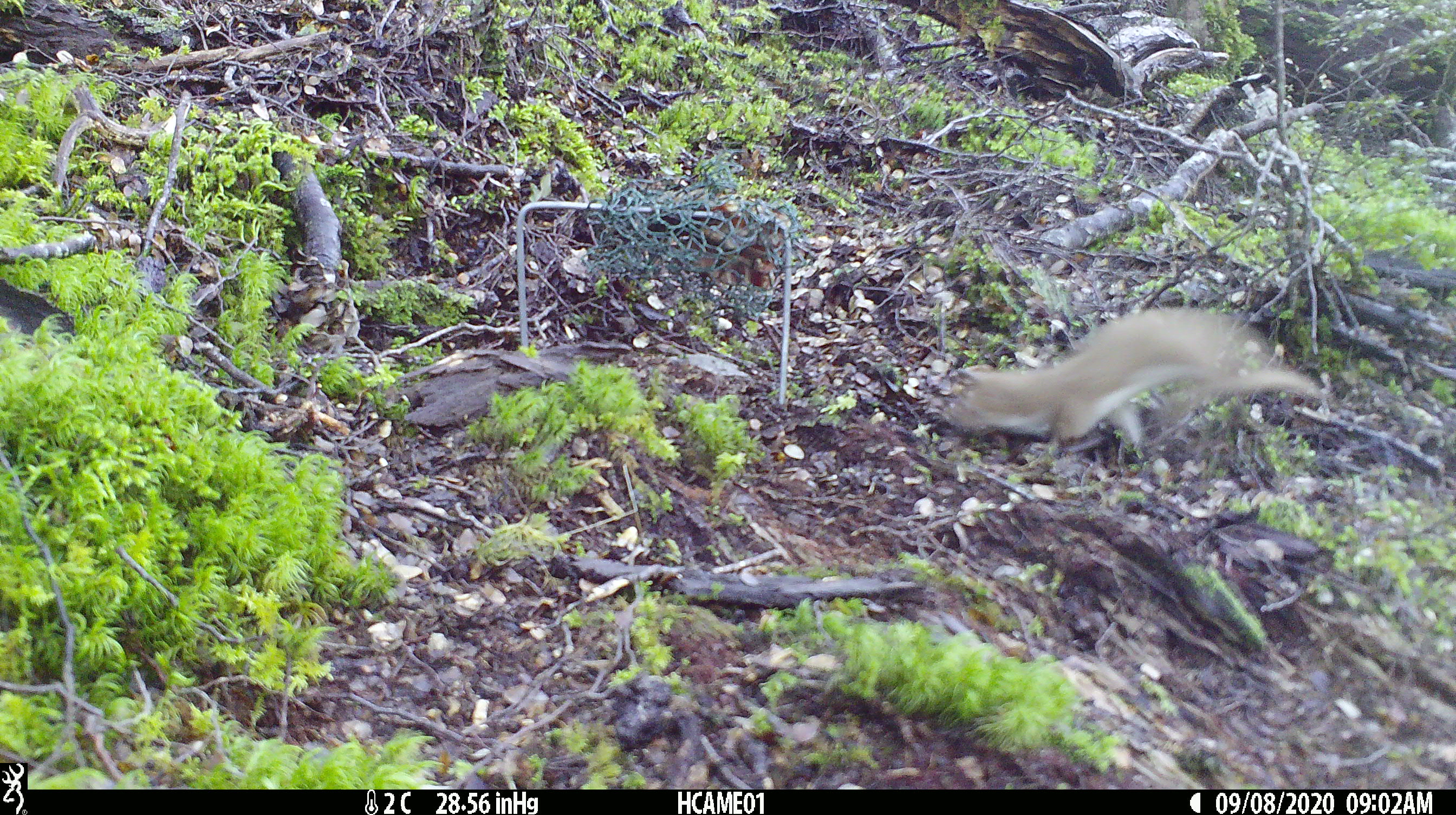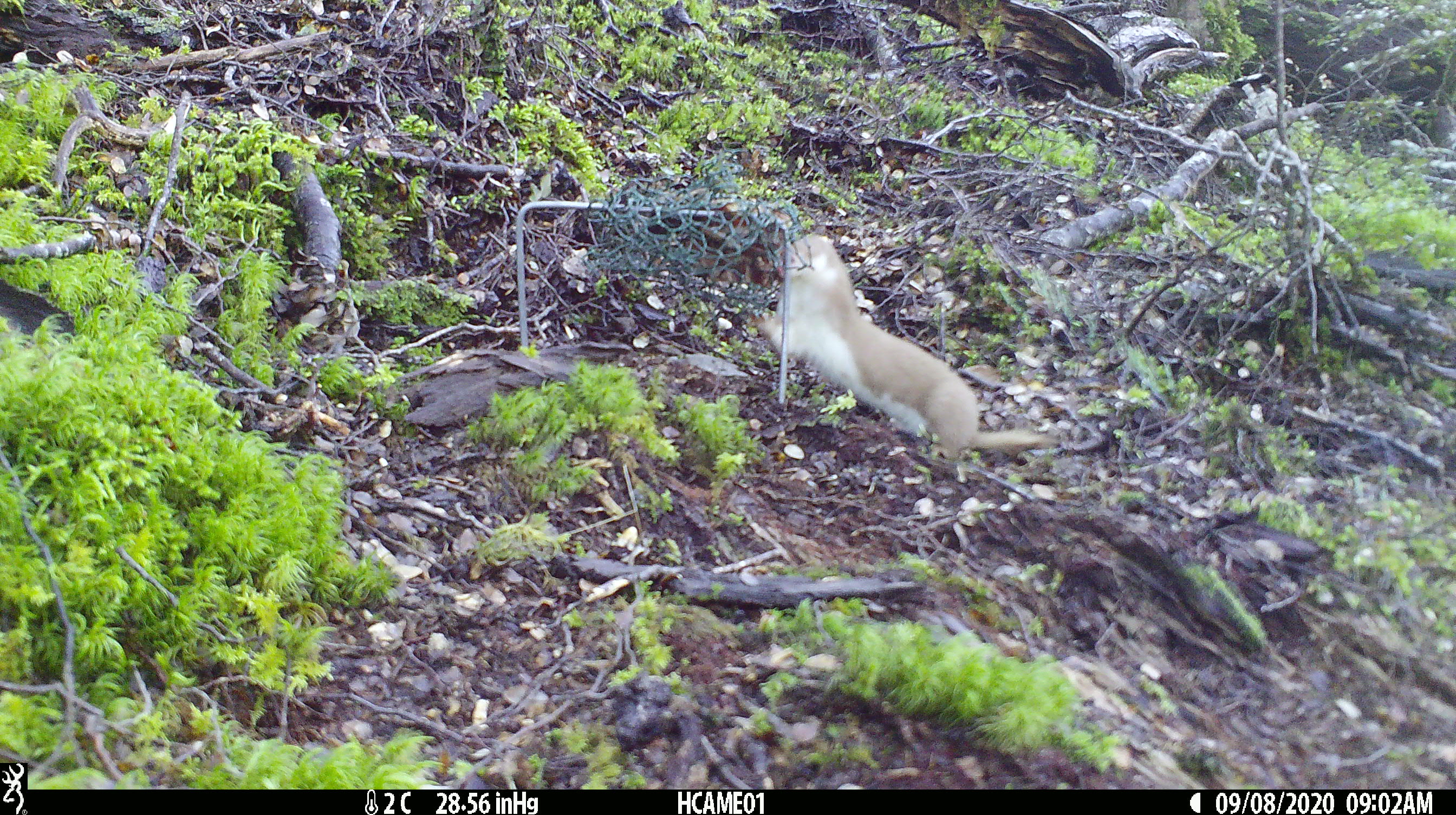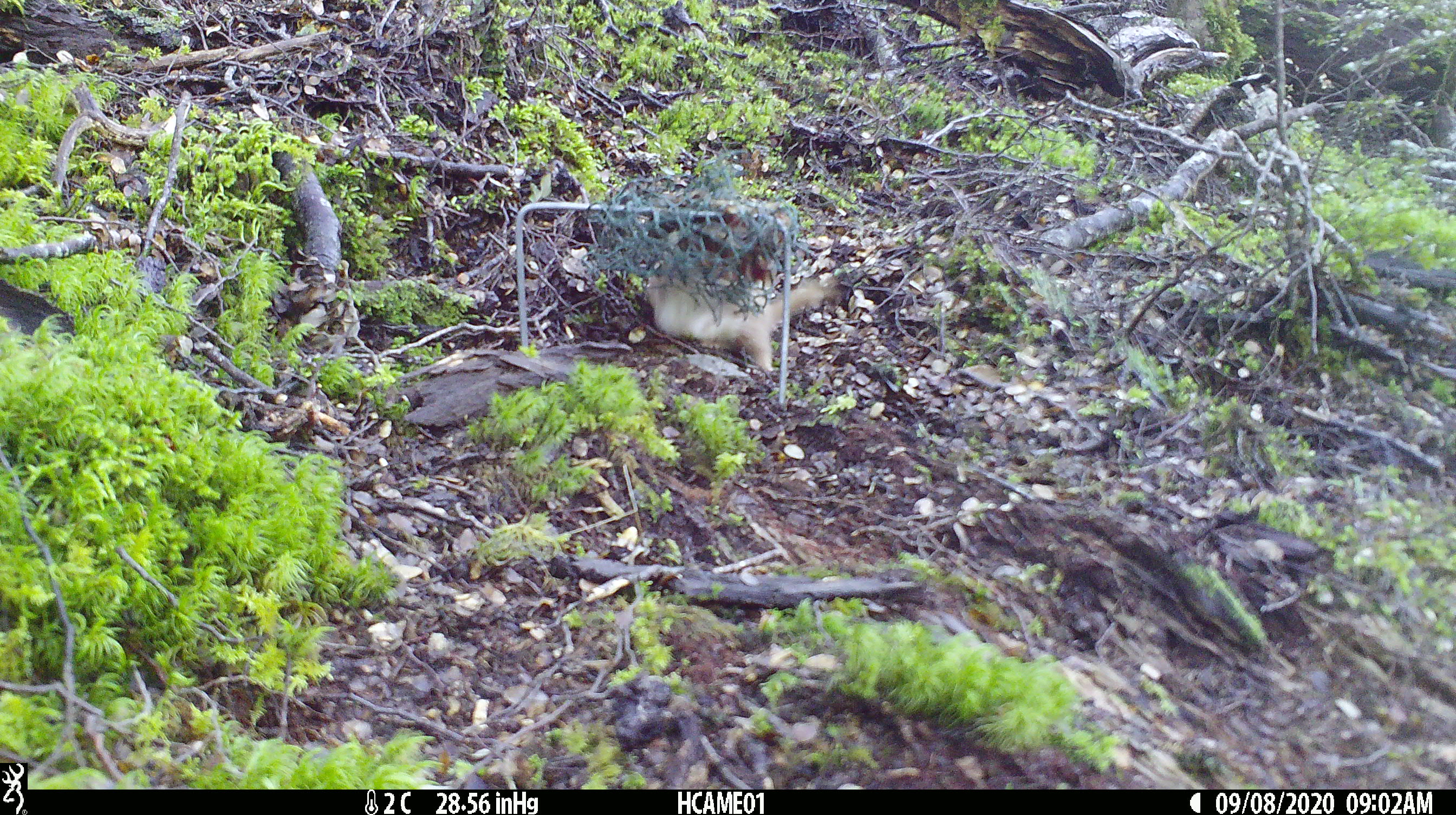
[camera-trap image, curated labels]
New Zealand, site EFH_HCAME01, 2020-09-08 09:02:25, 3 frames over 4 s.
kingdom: Animalia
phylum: Chordata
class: Mammalia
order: Carnivora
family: Mustelidae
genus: Mustela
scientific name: Mustela nivalis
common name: least weasel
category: weasel